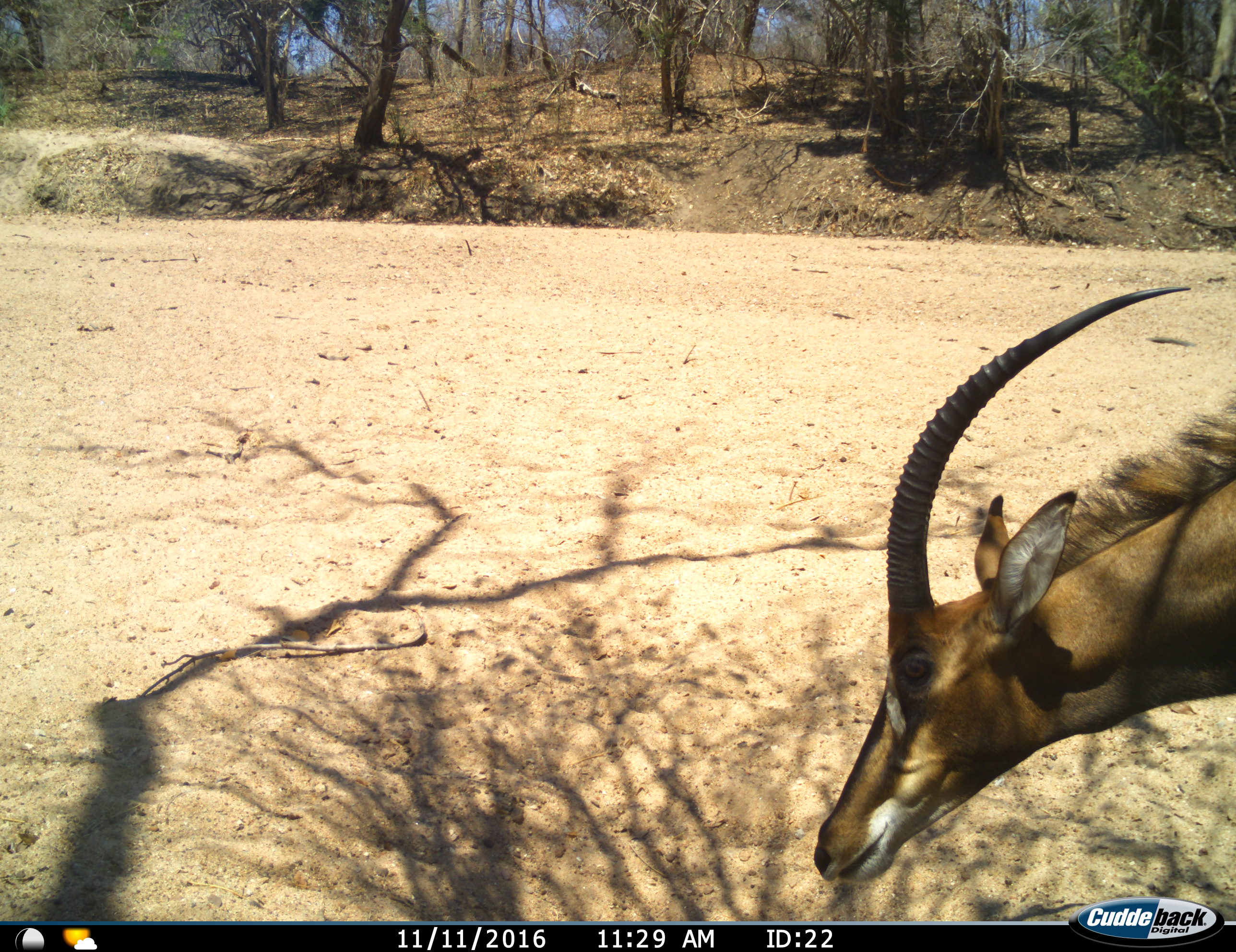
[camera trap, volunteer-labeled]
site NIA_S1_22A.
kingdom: Animalia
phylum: Chordata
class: Mammalia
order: Artiodactyla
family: Bovidae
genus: Hippotragus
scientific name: Hippotragus niger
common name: sable antelope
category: sable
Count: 1.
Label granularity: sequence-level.